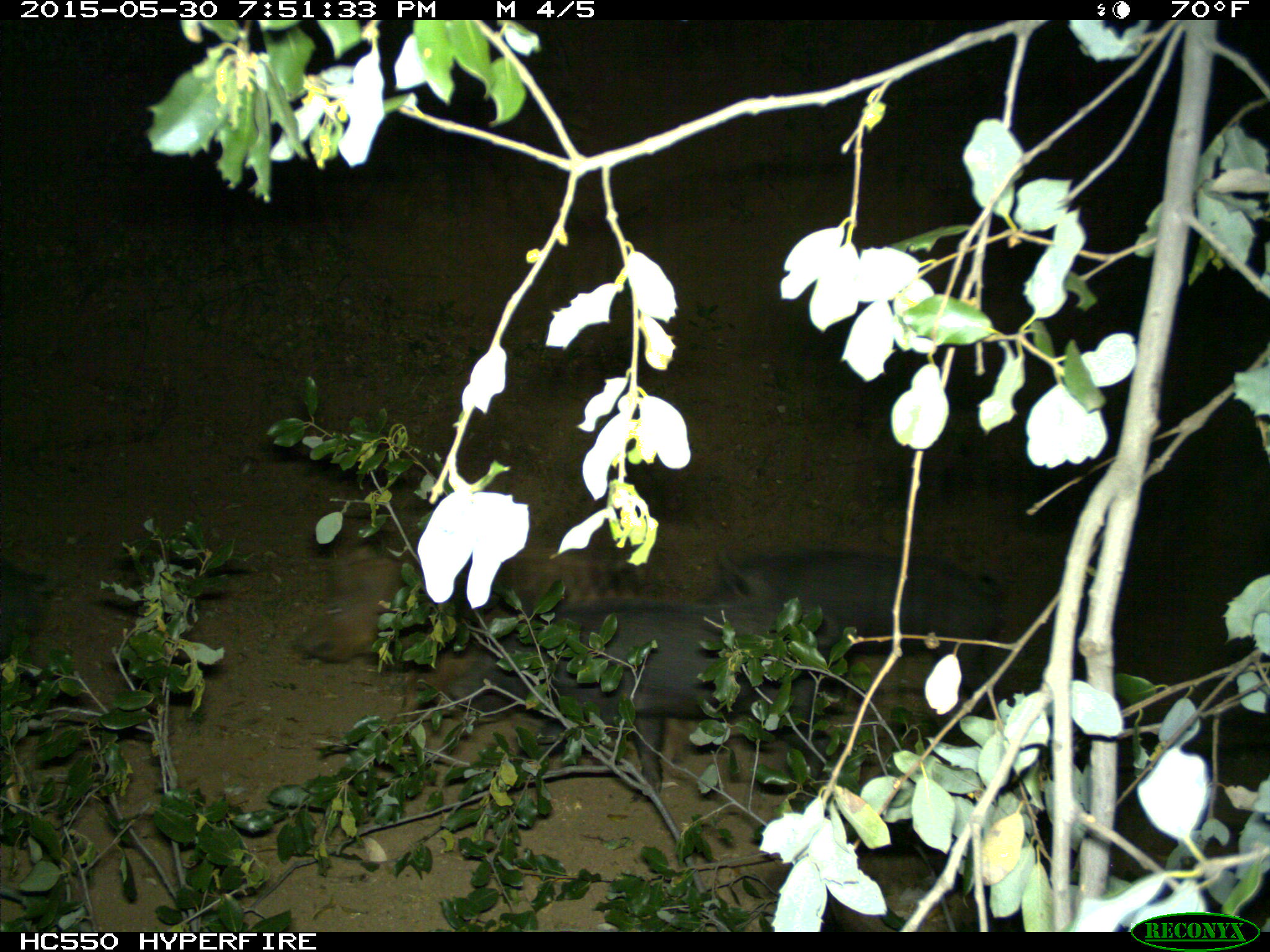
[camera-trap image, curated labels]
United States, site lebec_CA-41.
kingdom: Animalia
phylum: Chordata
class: Mammalia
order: Artiodactyla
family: Suidae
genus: Sus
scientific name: Sus scrofa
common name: wild boar